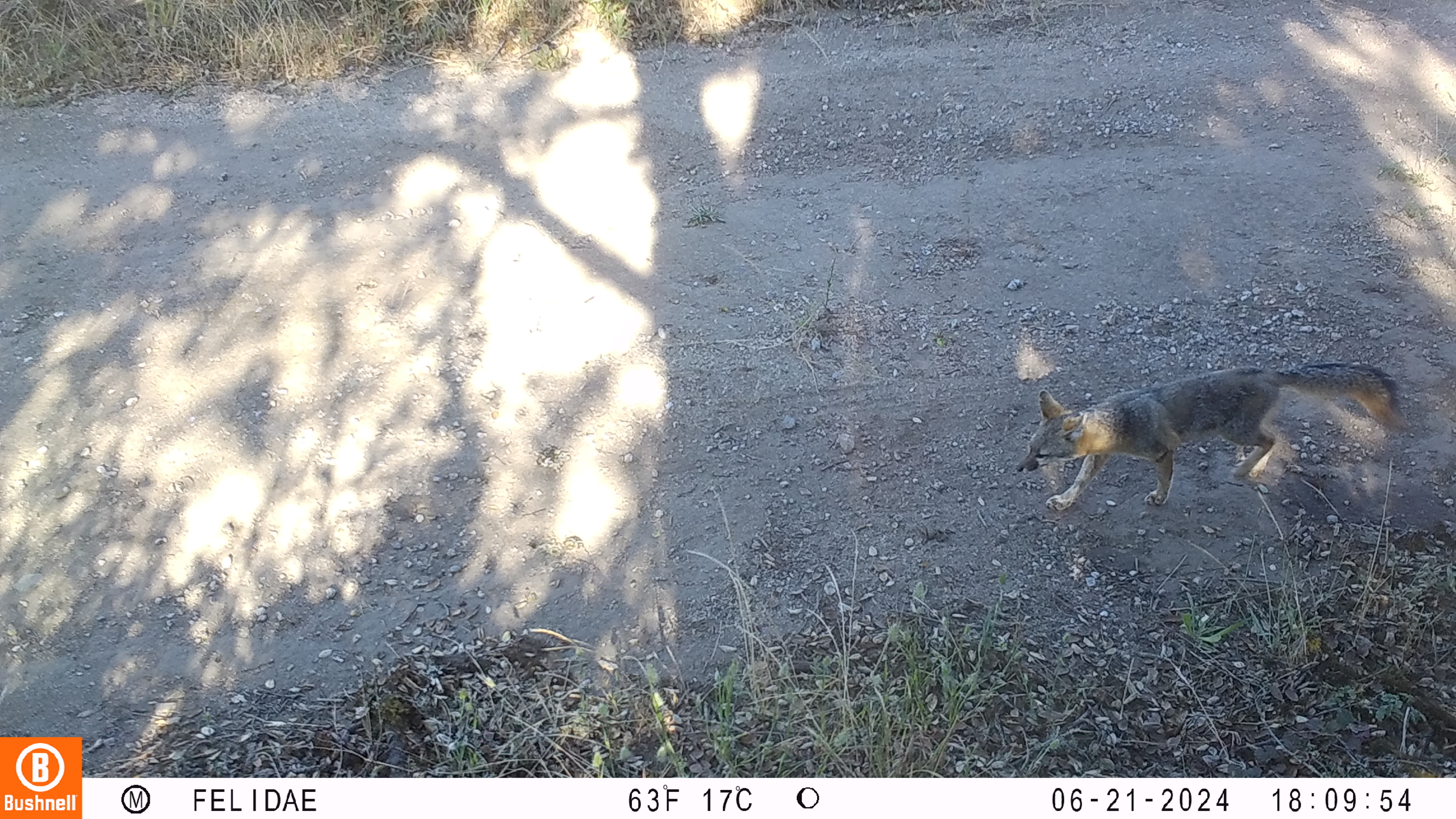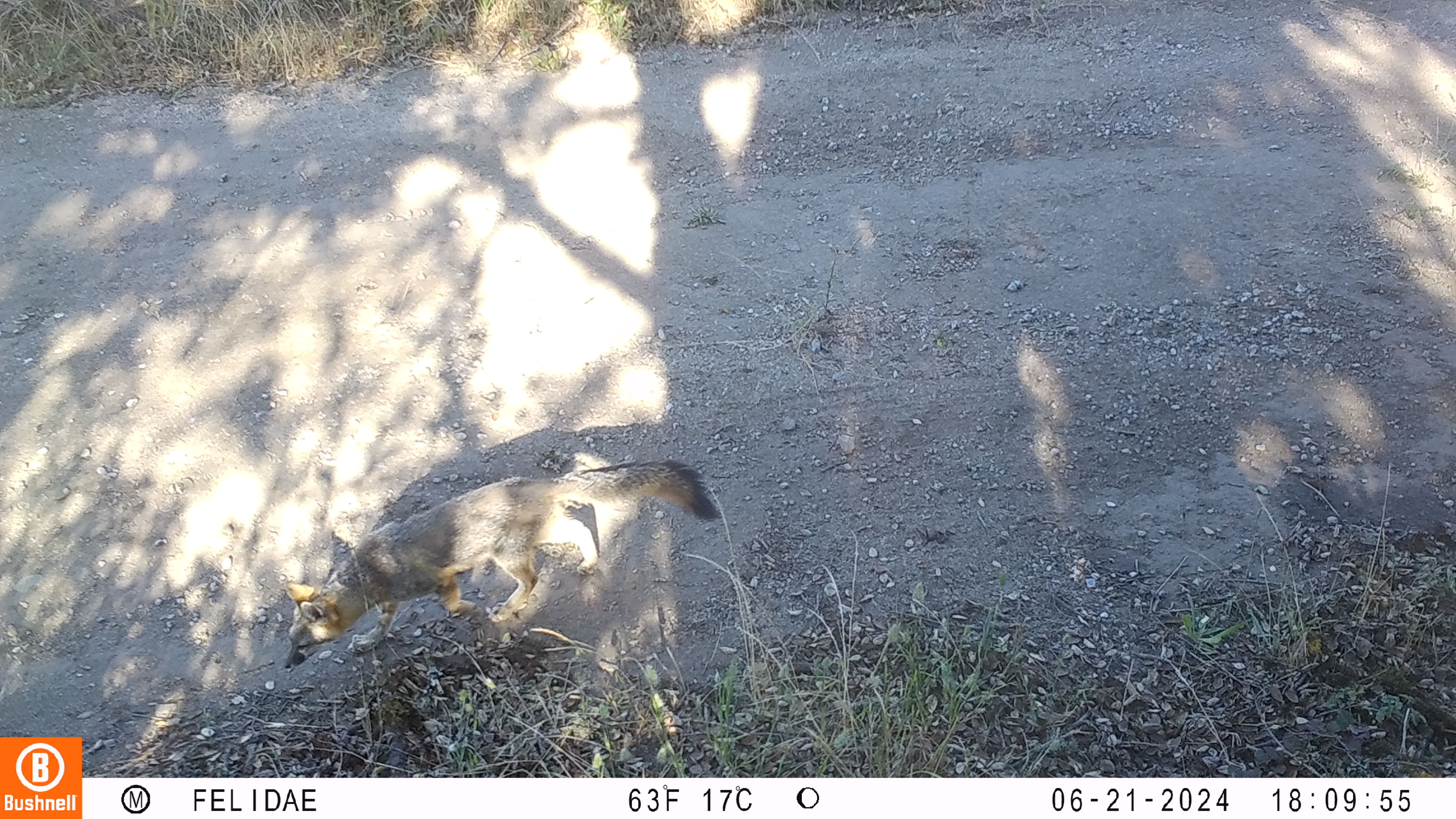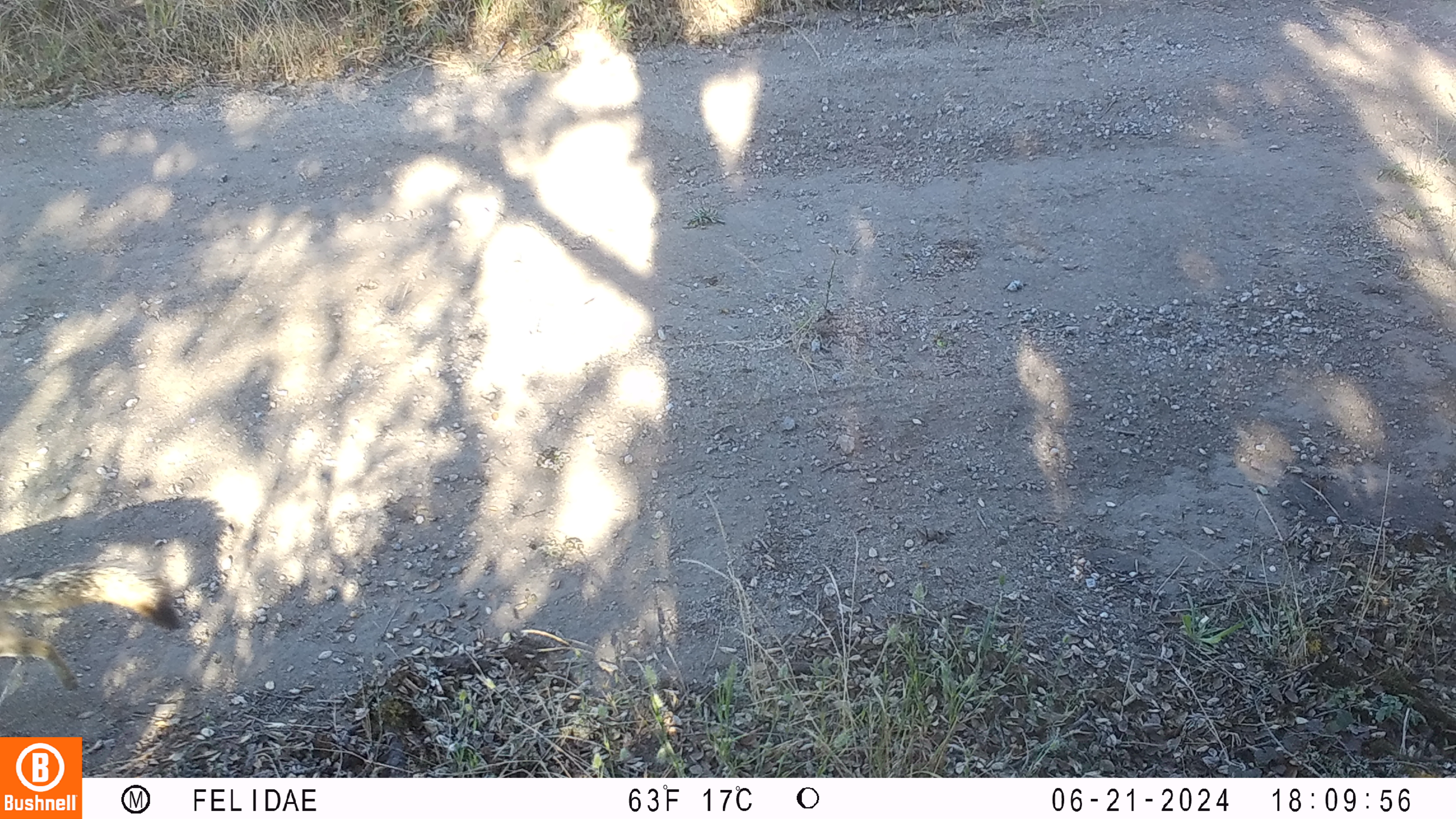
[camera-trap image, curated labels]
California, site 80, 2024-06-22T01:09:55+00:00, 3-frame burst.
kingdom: Animalia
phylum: Chordata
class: Mammalia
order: Carnivora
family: Canidae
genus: Urocyon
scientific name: Urocyon cinereoargenteus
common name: gray fox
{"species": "gray fox (Urocyon cinereoargenteus)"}